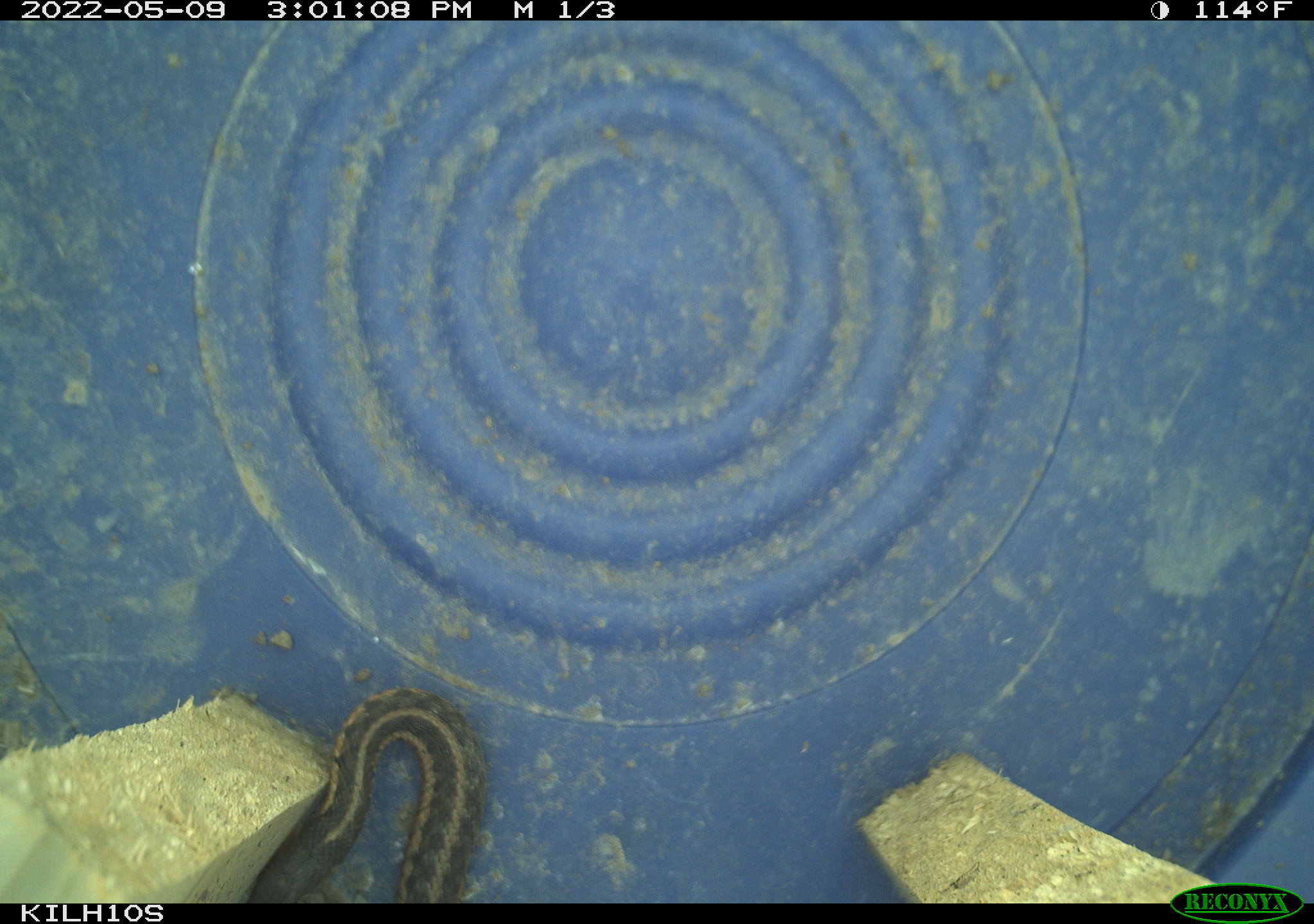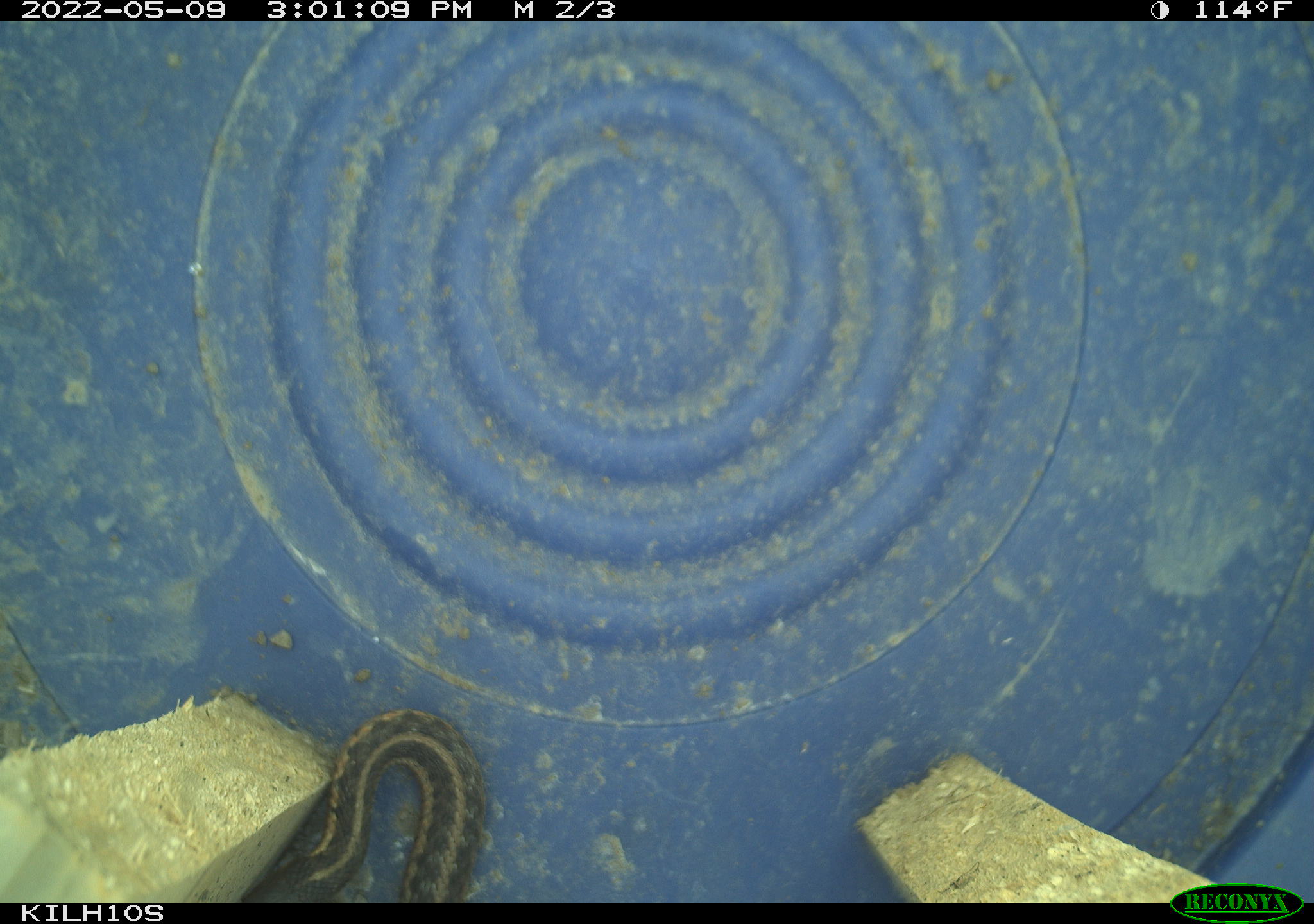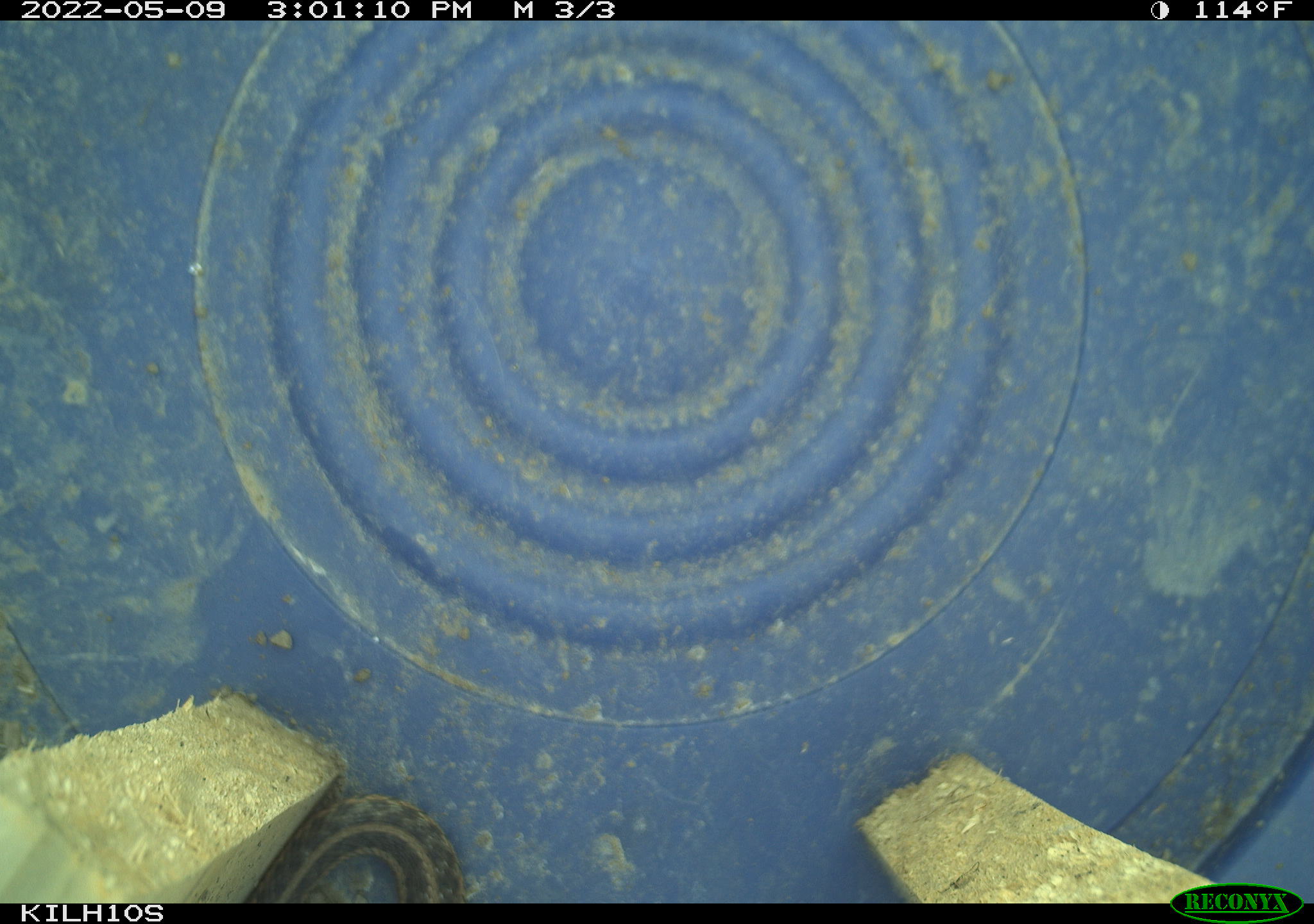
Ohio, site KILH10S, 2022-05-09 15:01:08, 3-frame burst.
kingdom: Animalia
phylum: Chordata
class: Reptilia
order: Squamata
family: Colubridae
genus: Thamnophis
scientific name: Thamnophis sirtalis sirtalis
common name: eastern gartersnake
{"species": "eastern gartersnake (Thamnophis sirtalis sirtalis)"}